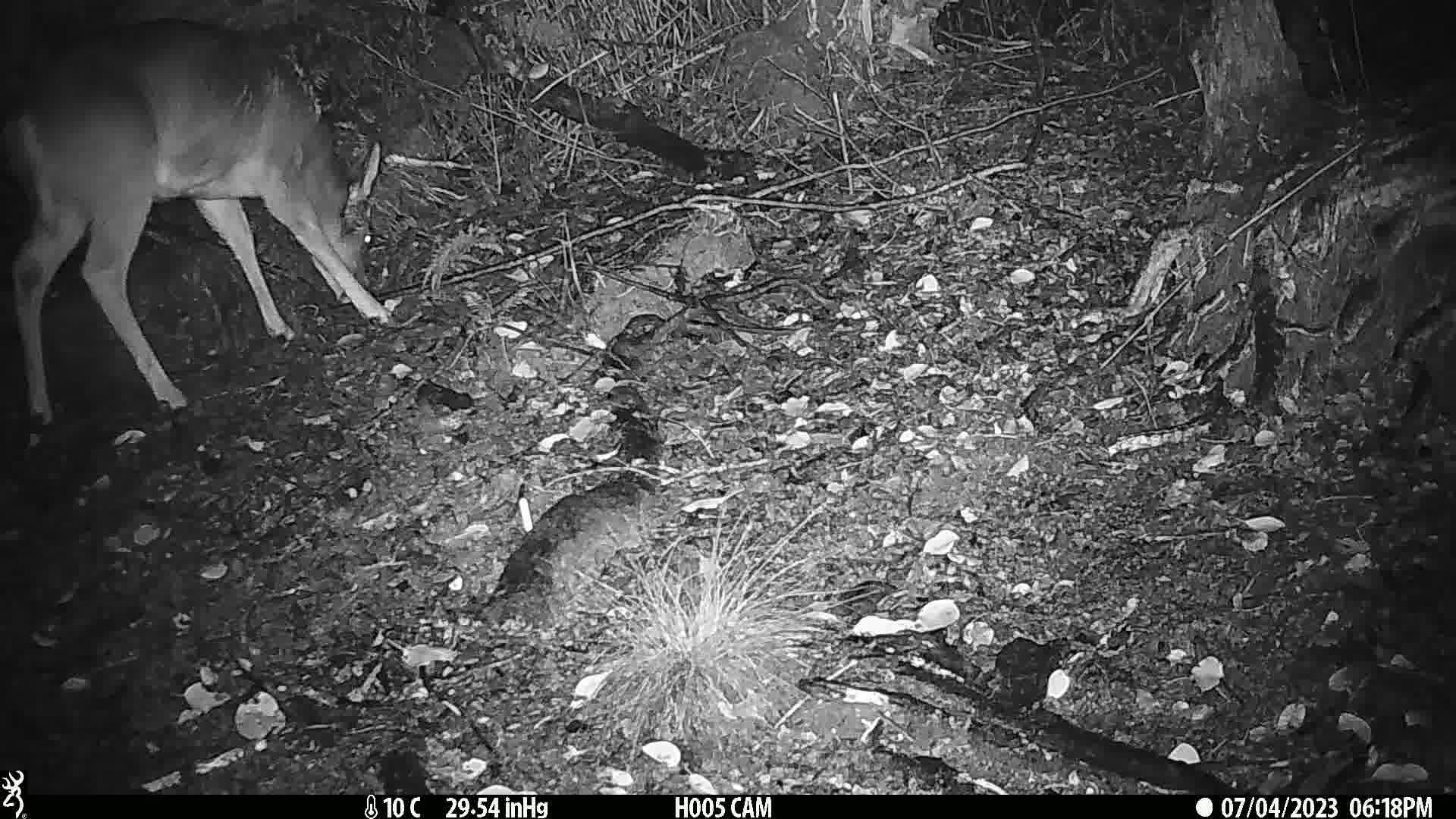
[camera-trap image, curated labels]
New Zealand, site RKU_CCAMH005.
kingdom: Animalia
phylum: Chordata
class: Mammalia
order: Artiodactyla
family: Cervidae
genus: Odocoileus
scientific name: Odocoileus virginianus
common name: white-tailed deer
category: white tailed deer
White tailed deer (white-tailed deer) (Odocoileus virginianus).